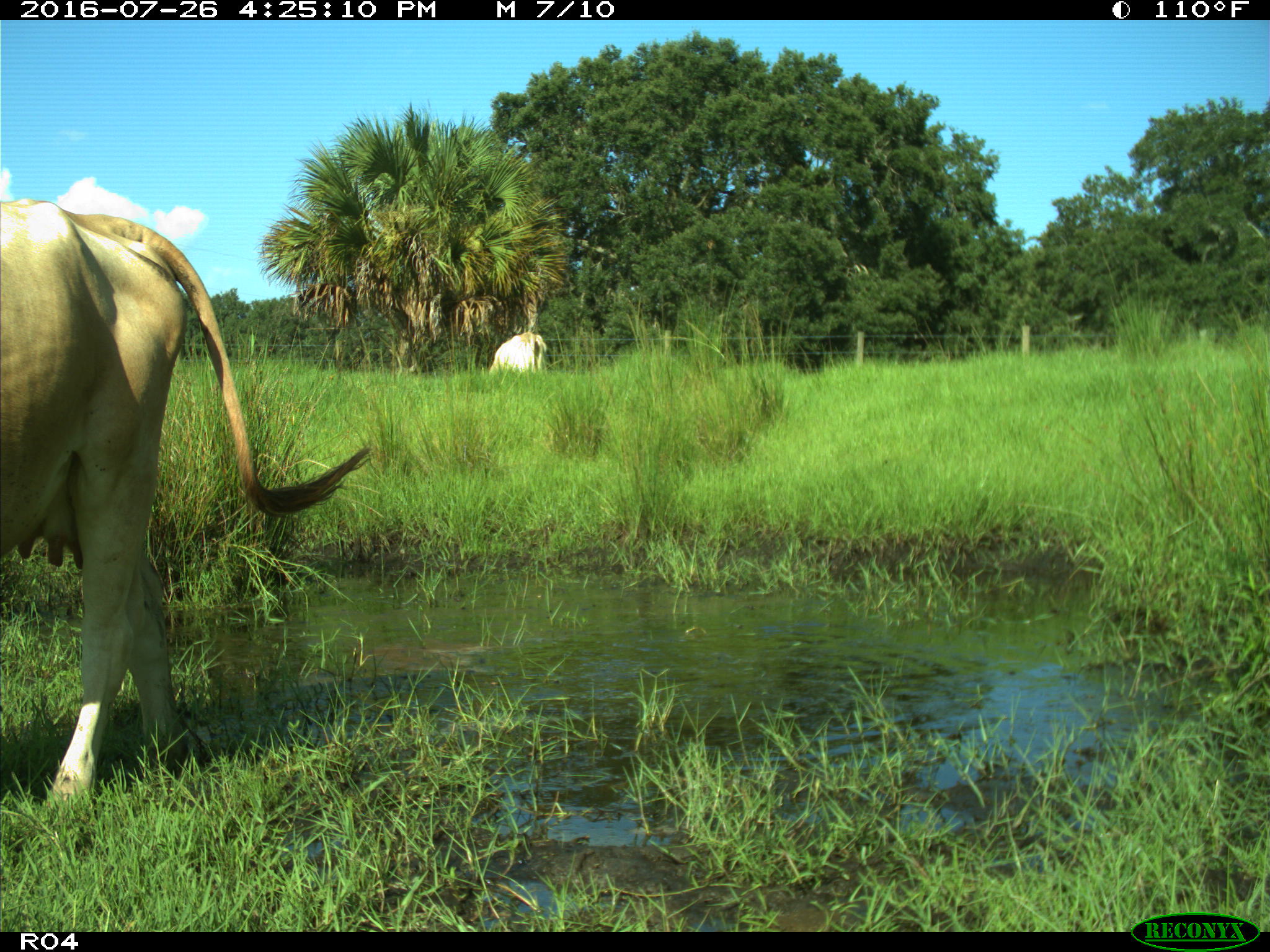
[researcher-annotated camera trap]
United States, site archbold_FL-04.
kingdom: Animalia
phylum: Chordata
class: Mammalia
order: Artiodactyla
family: Bovidae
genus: Bos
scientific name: Bos taurus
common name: domestic cow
Bos taurus (domestic cow).